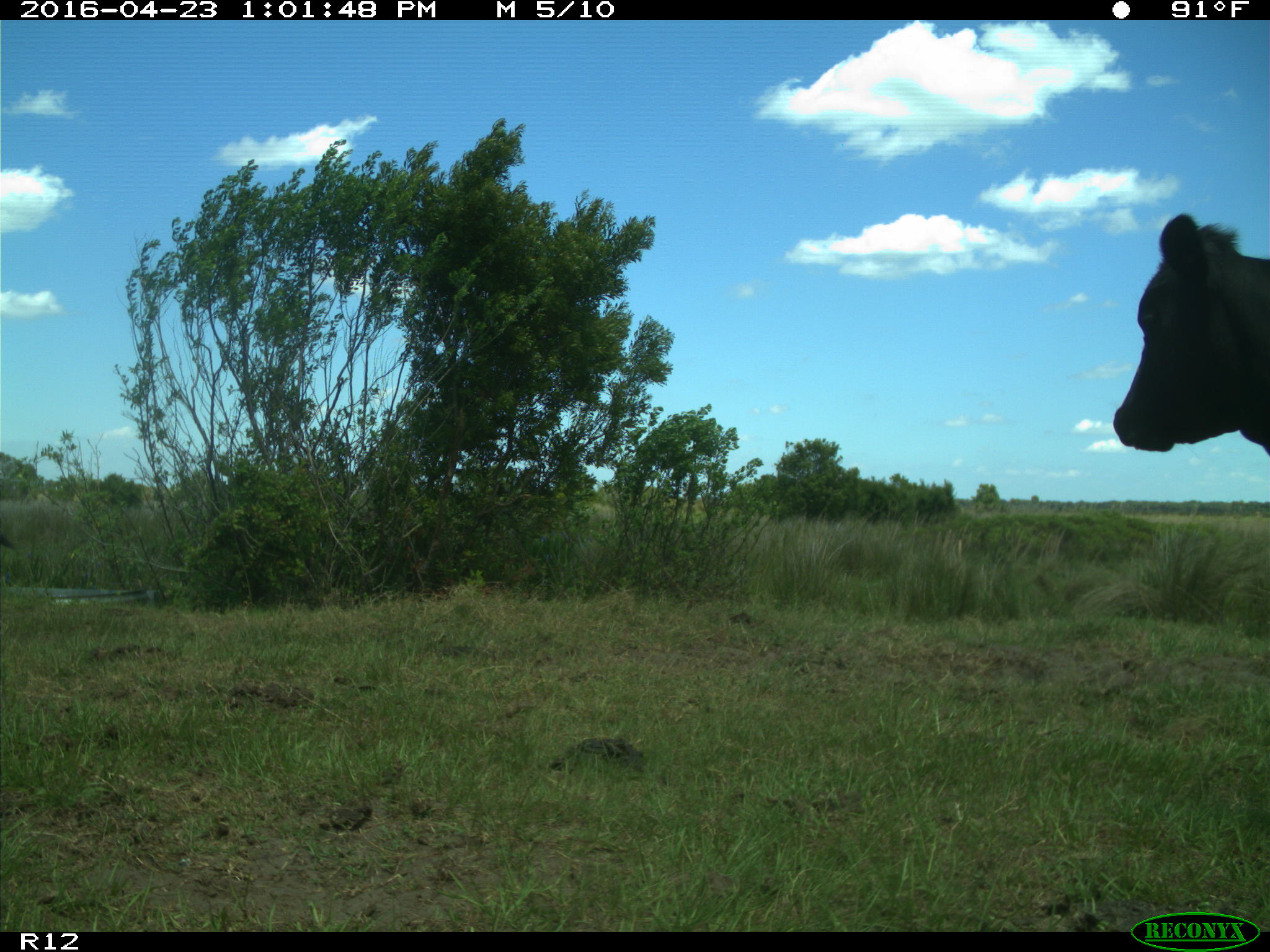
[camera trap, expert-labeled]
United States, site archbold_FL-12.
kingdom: Animalia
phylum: Chordata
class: Mammalia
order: Artiodactyla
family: Bovidae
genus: Bos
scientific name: Bos taurus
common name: domestic cow